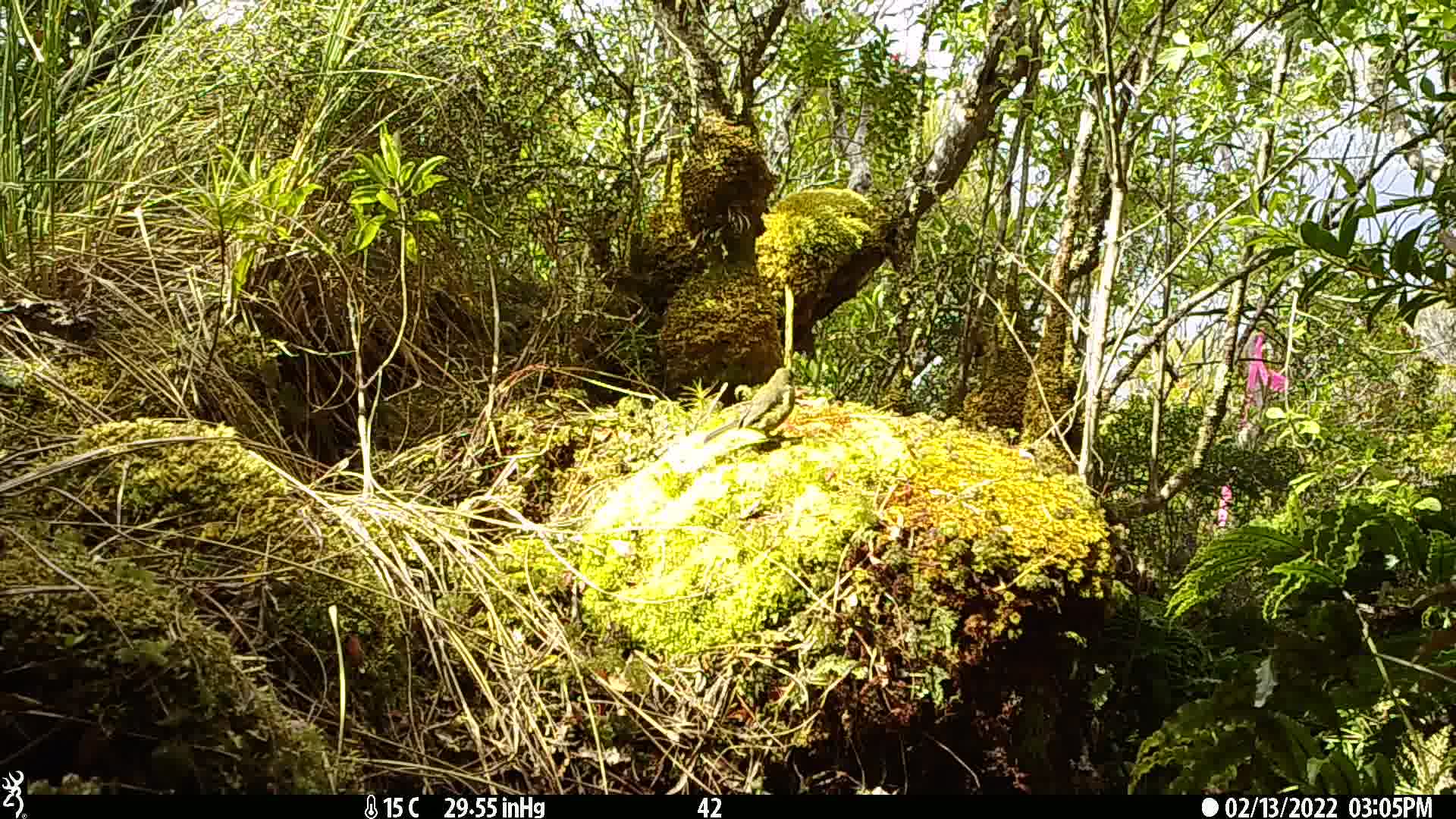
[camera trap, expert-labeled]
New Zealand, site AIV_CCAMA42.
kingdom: Animalia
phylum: Chordata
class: Aves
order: Passeriformes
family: Meliphagidae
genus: Anthornis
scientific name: Anthornis melanura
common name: new zealand bellbird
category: bellbird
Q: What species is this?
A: Bellbird (new zealand bellbird) (Anthornis melanura).